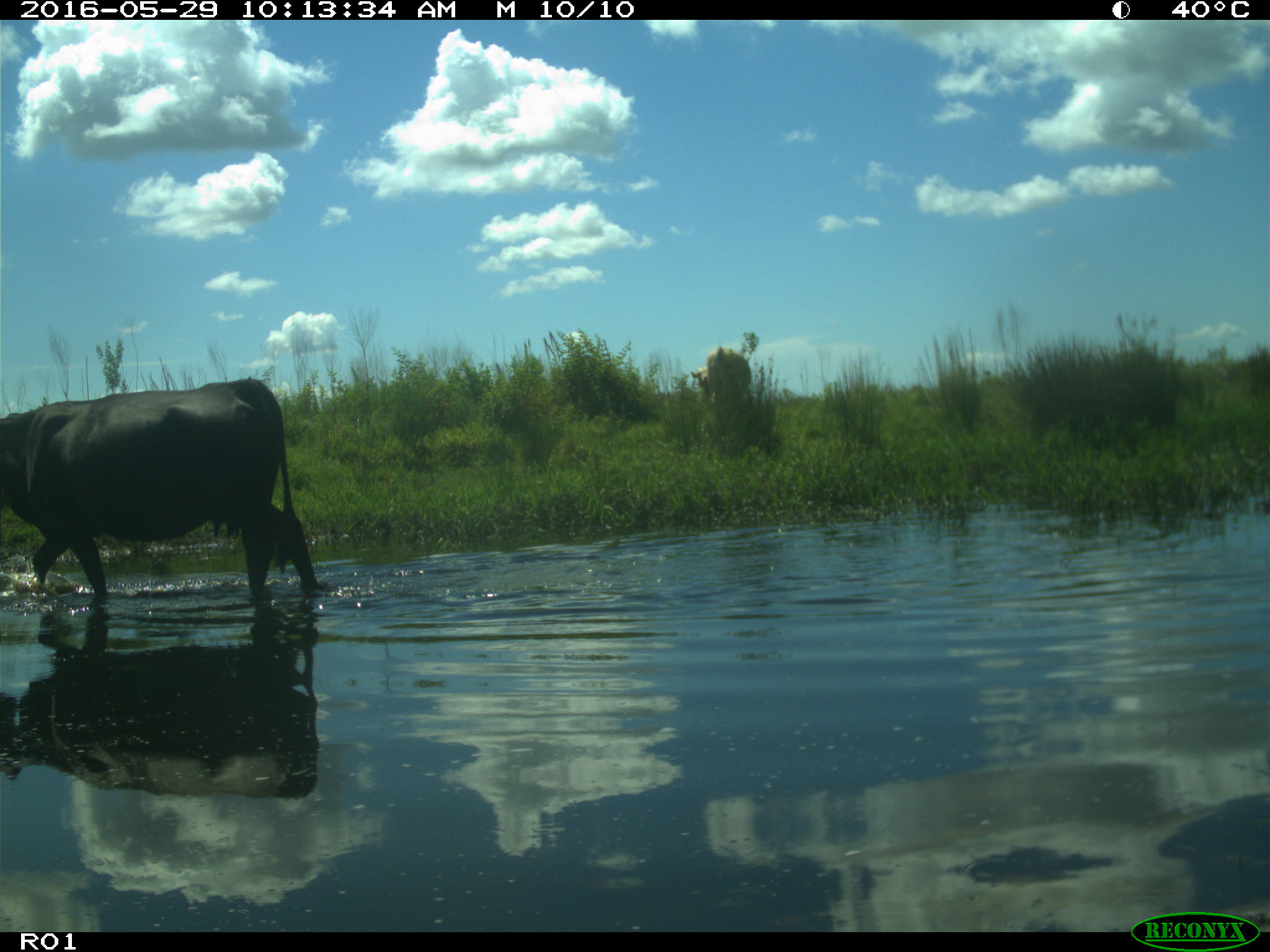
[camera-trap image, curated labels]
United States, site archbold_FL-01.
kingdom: Animalia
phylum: Chordata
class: Mammalia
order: Artiodactyla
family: Bovidae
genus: Bos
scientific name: Bos taurus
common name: domestic cow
Bos taurus (domestic cow).